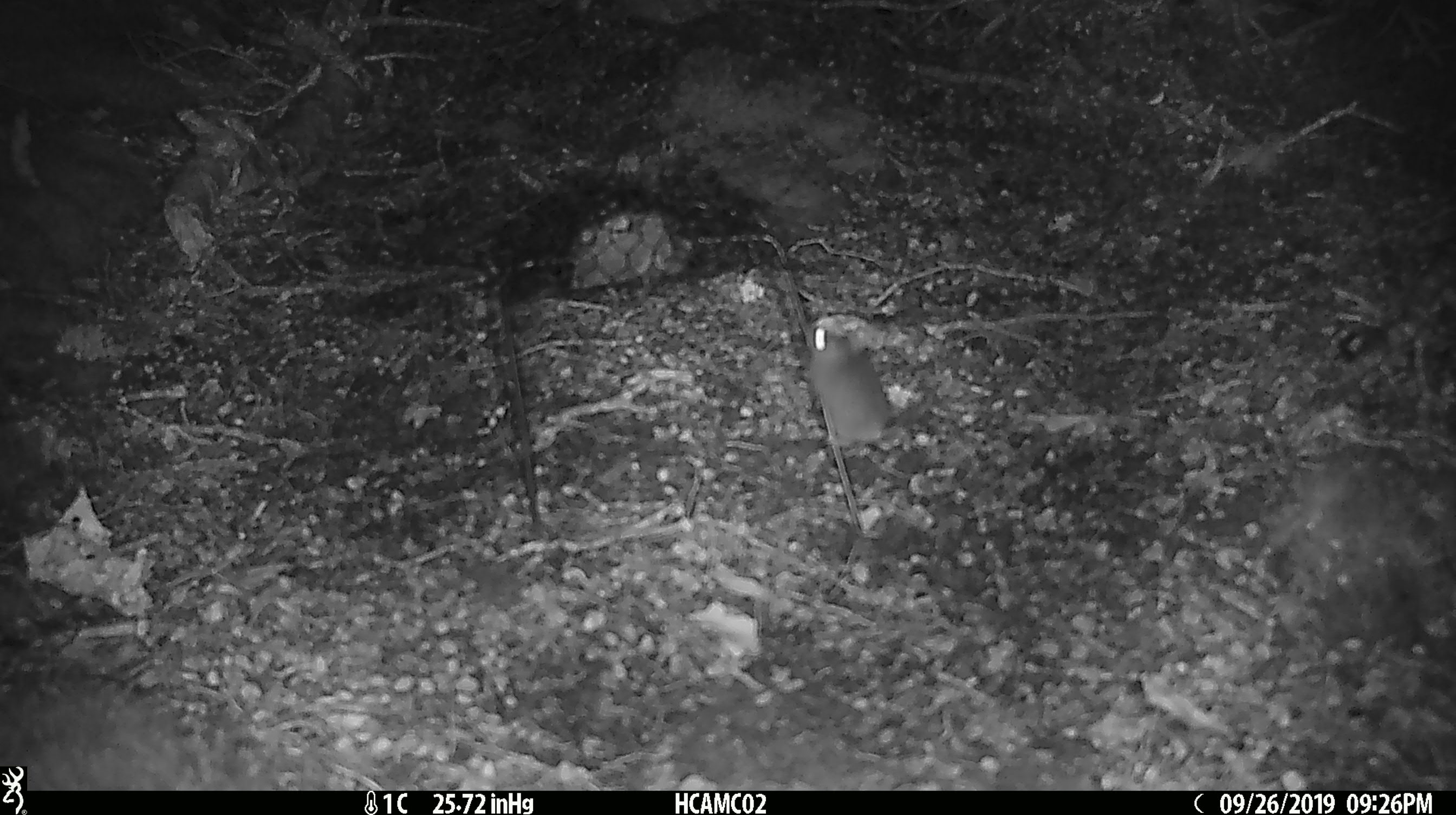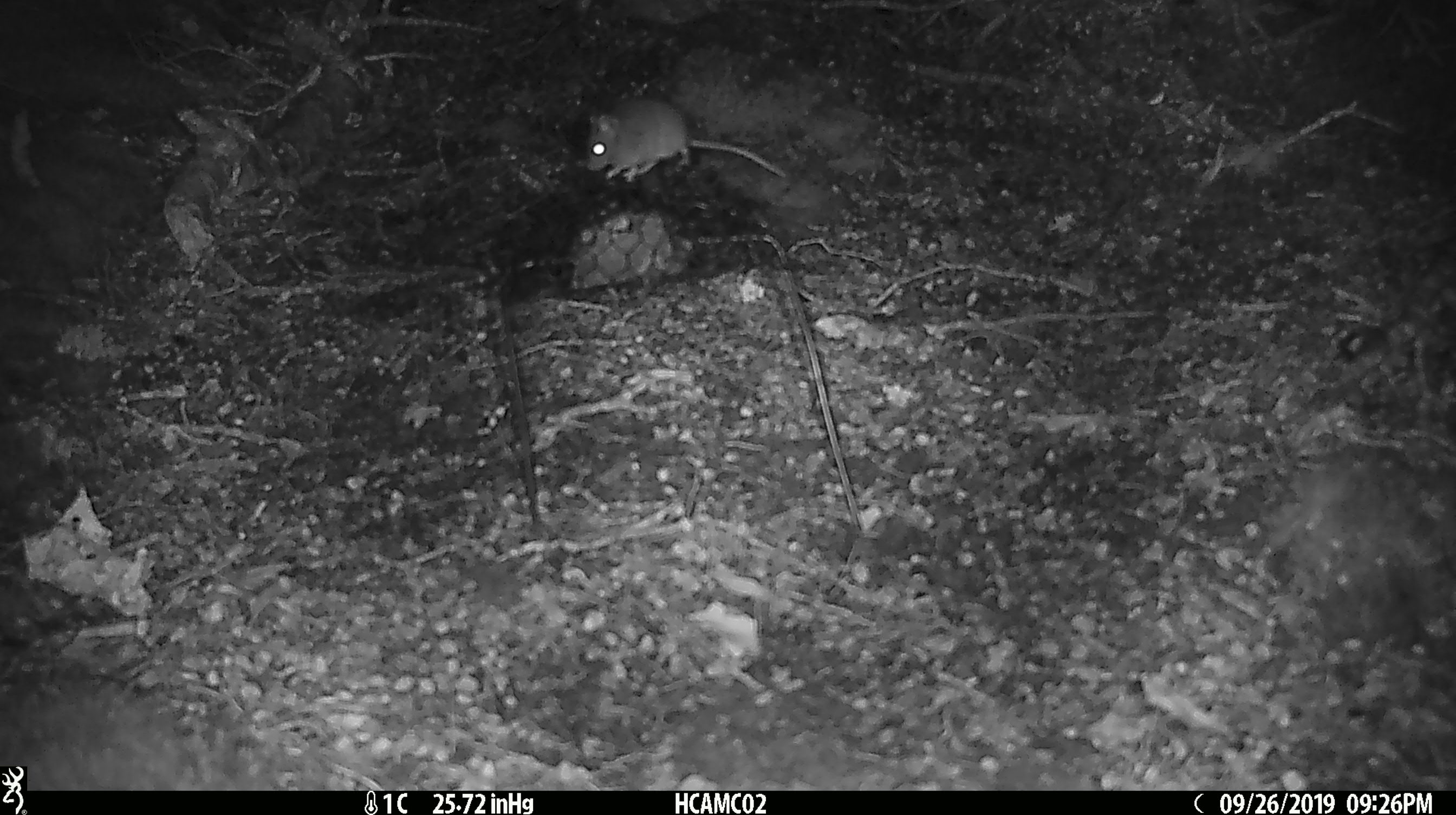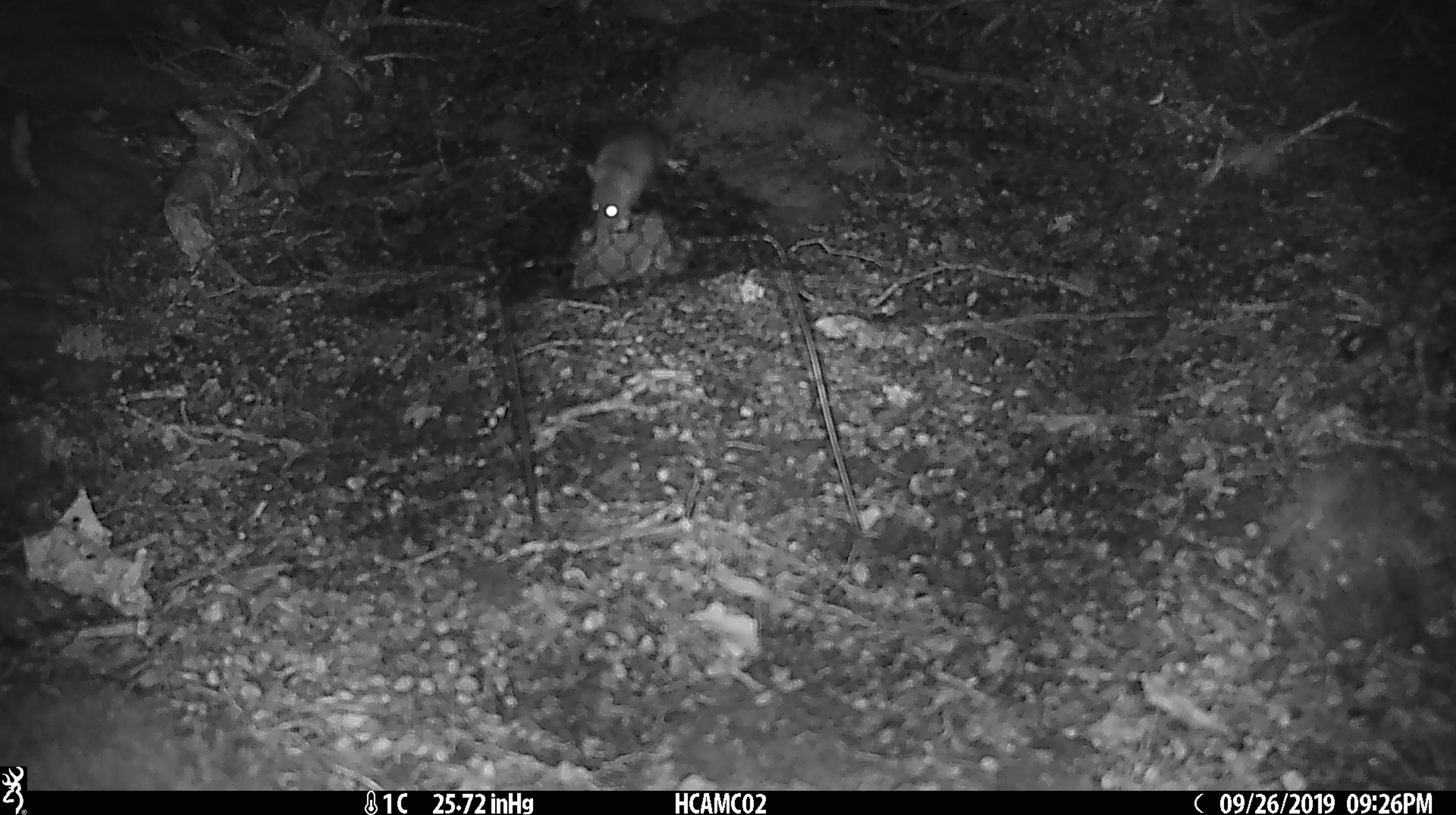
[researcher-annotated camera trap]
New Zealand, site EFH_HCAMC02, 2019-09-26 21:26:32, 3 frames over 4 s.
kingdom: Animalia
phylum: Chordata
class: Mammalia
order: Rodentia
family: Muridae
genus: Mus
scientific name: Mus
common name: mouse